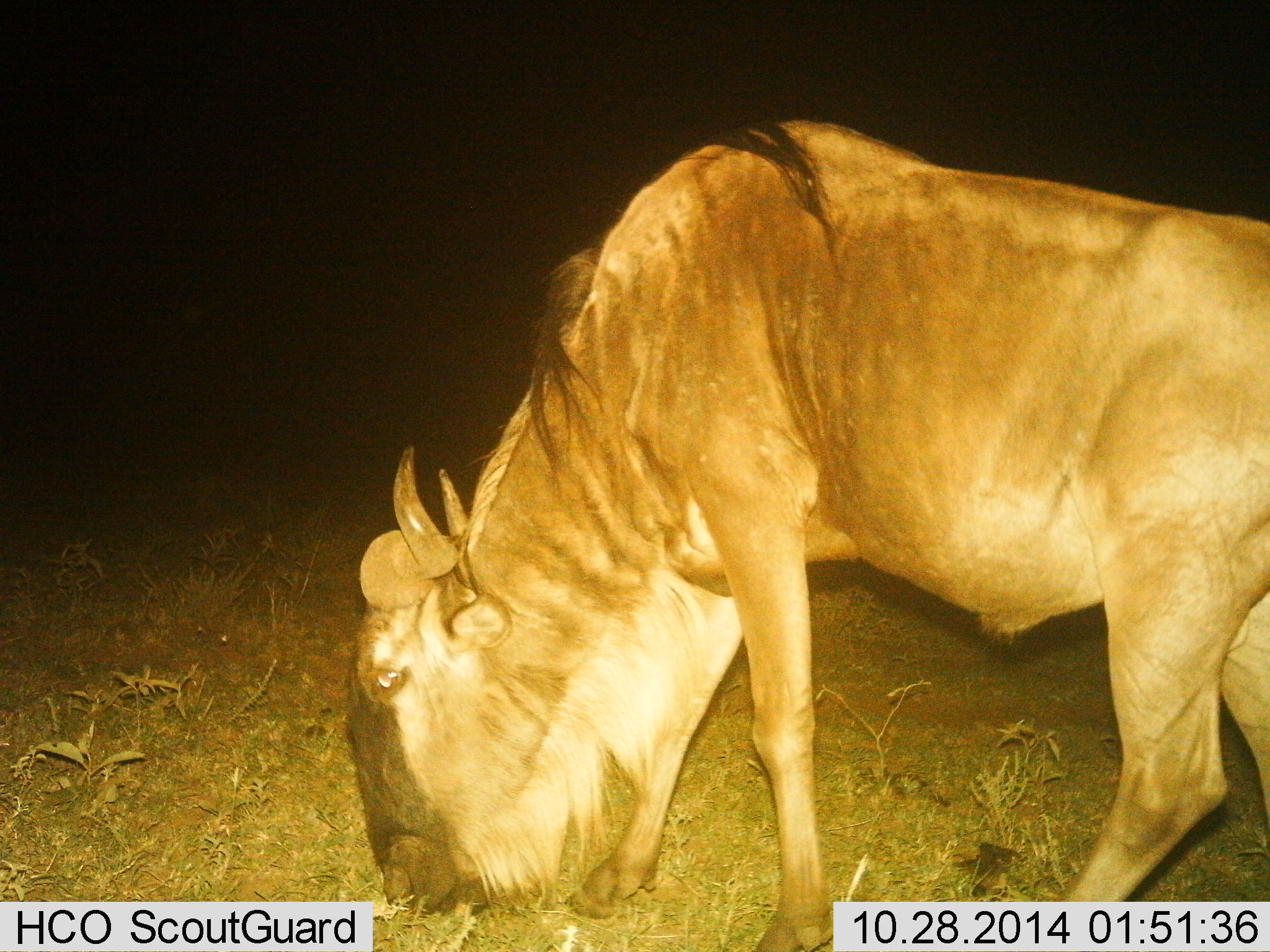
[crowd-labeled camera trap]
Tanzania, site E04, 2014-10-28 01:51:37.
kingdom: Animalia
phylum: Chordata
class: Mammalia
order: Artiodactyla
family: Bovidae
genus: Connochaetes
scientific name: Connochaetes taurinus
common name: blue wildebeest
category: wildebeest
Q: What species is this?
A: Wildebeest (blue wildebeest) (Connochaetes taurinus).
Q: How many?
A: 1.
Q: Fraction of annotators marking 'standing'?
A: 20%.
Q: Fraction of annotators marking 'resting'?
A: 0%.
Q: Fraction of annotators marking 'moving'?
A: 10%.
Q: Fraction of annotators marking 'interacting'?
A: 0%.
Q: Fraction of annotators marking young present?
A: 0%.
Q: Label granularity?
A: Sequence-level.